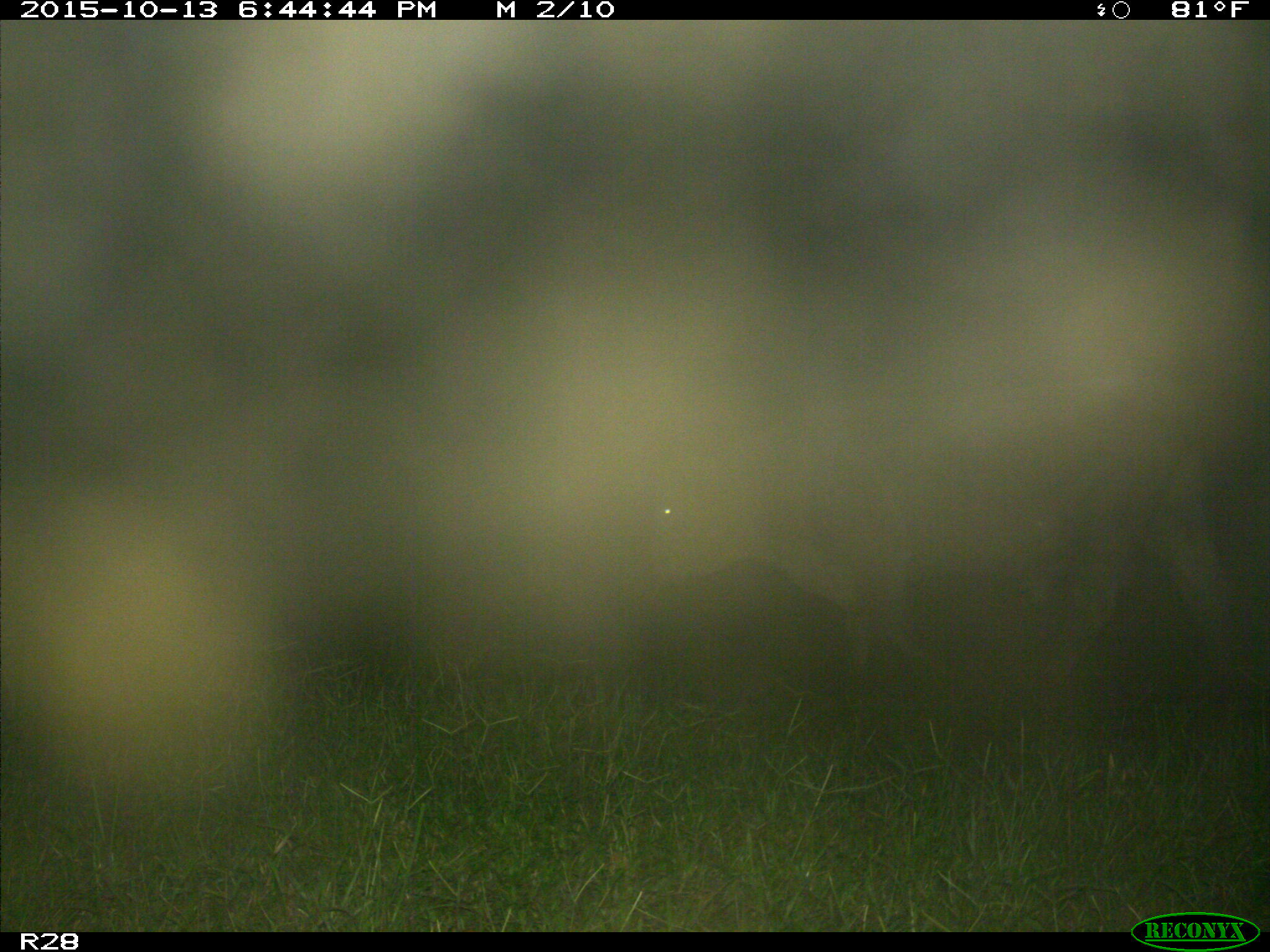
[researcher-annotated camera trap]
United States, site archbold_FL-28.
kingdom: Animalia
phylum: Chordata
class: Mammalia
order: Artiodactyla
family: Bovidae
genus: Bos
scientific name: Bos taurus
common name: domestic cow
Bos taurus (domestic cow).